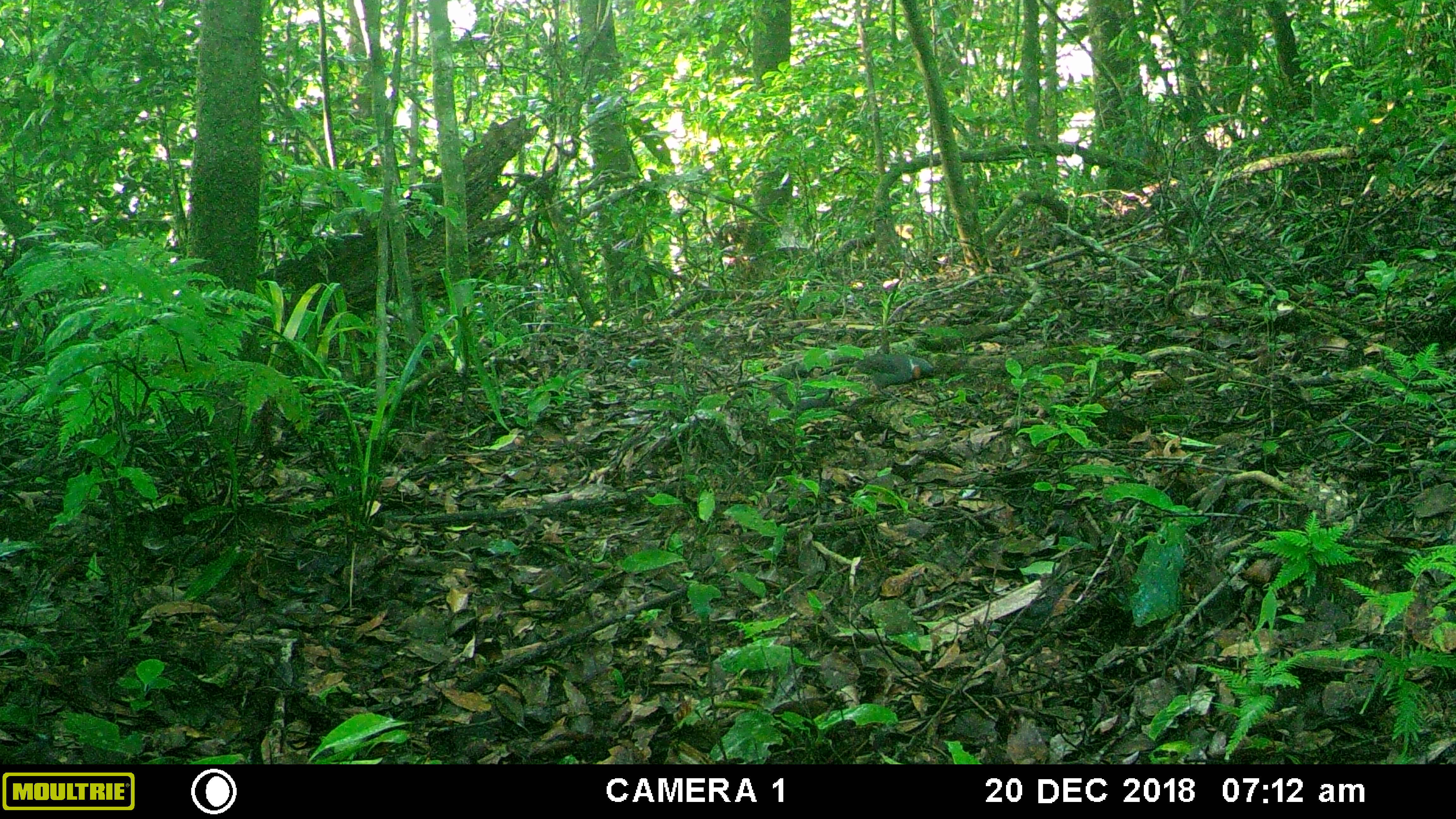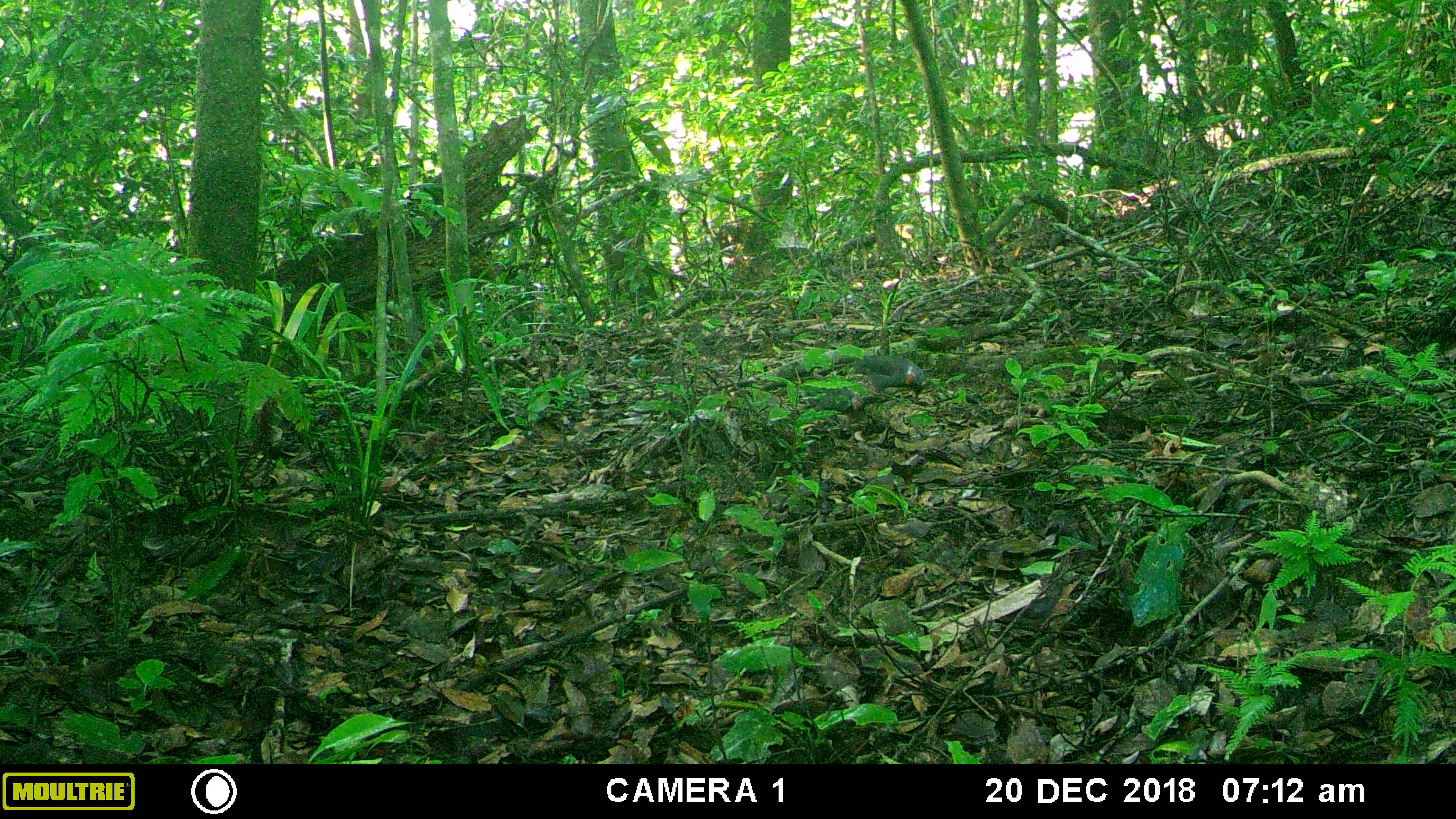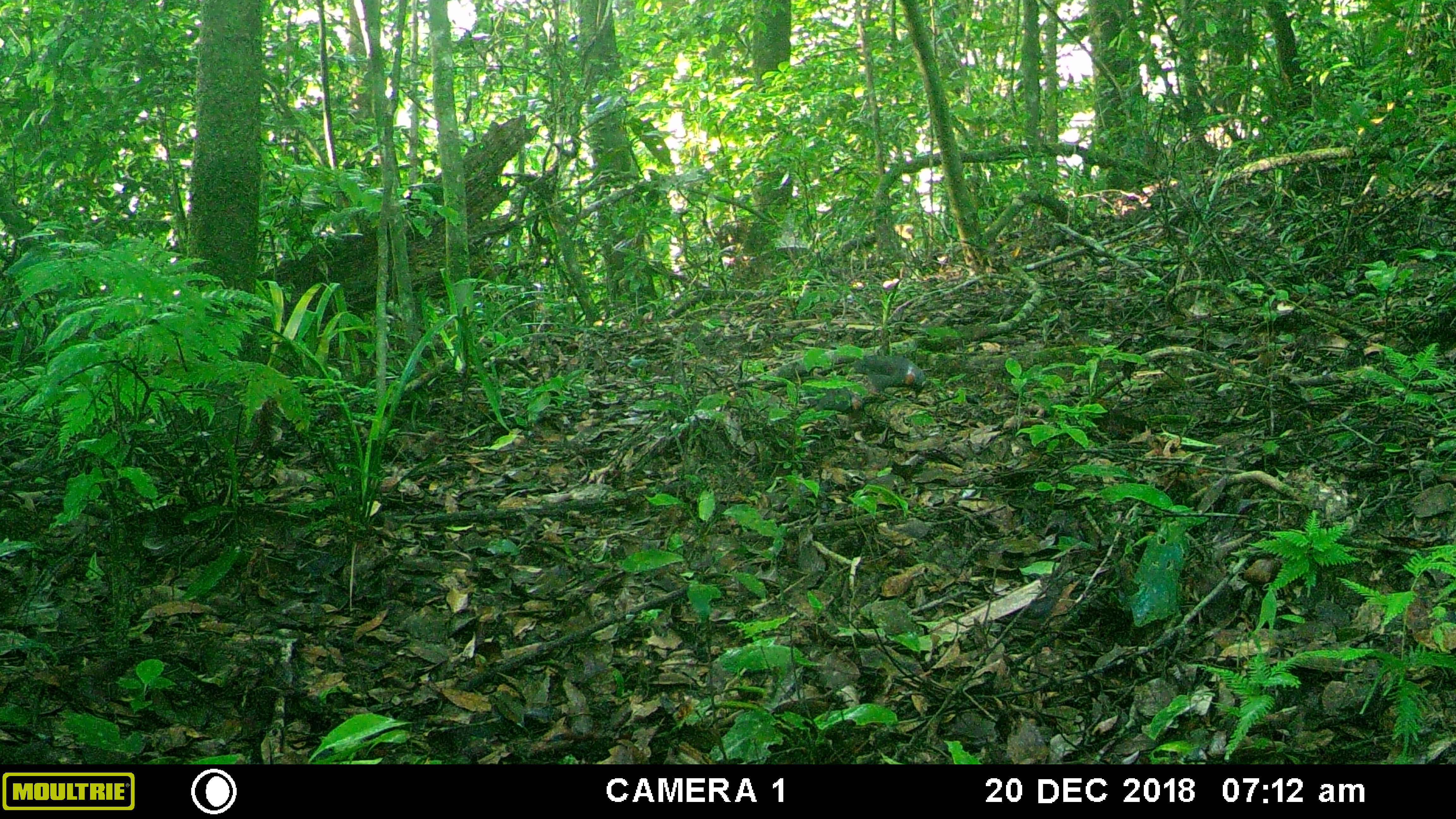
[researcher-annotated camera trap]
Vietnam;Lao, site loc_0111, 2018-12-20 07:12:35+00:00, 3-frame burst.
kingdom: Animalia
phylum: Chordata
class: Aves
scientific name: Aves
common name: bird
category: unidentified bird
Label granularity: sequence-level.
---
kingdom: Animalia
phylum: Chordata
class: Aves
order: Galliformes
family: Phasianidae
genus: Gallus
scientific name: Gallus gallus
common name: red junglefowl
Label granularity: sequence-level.